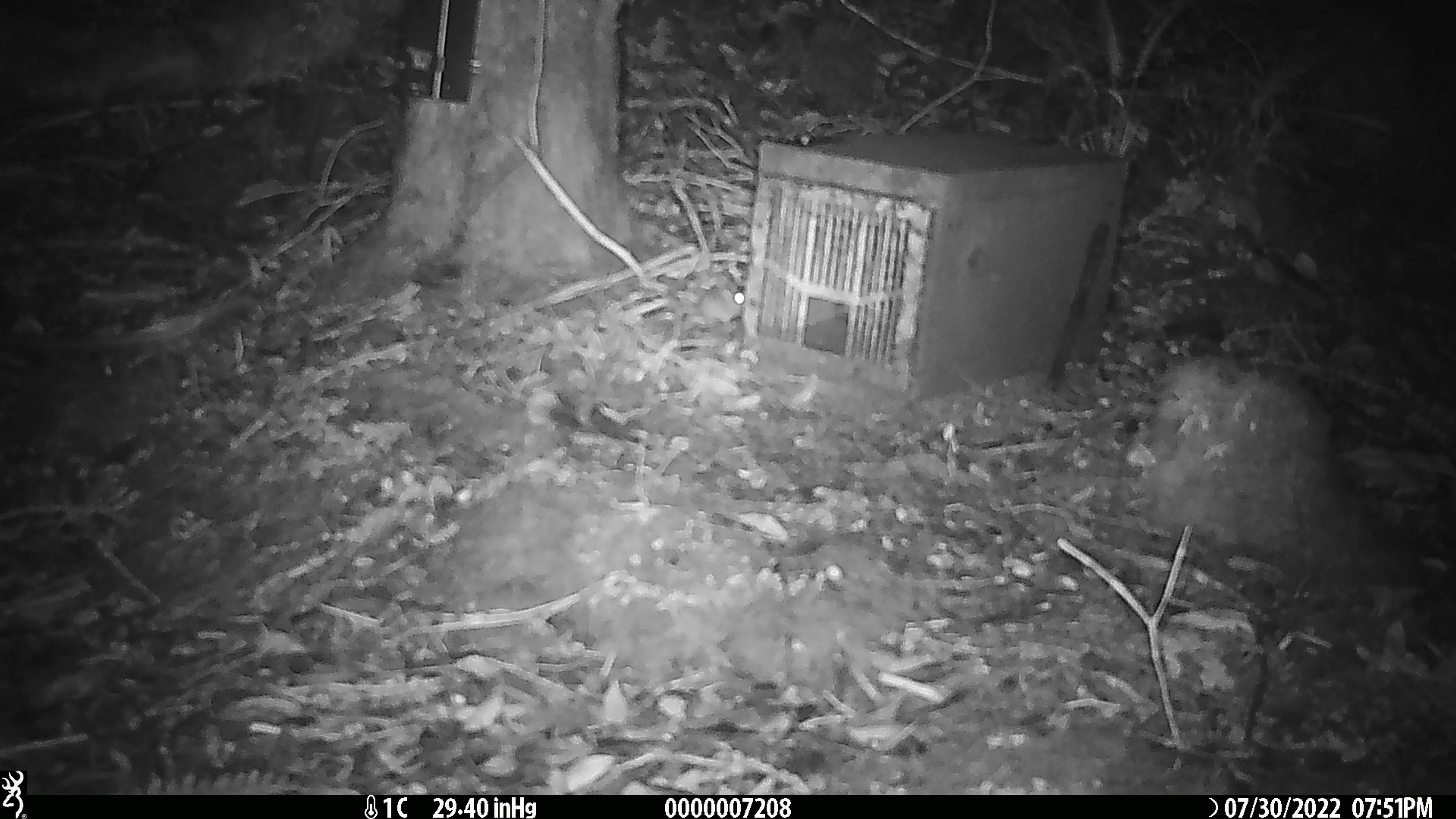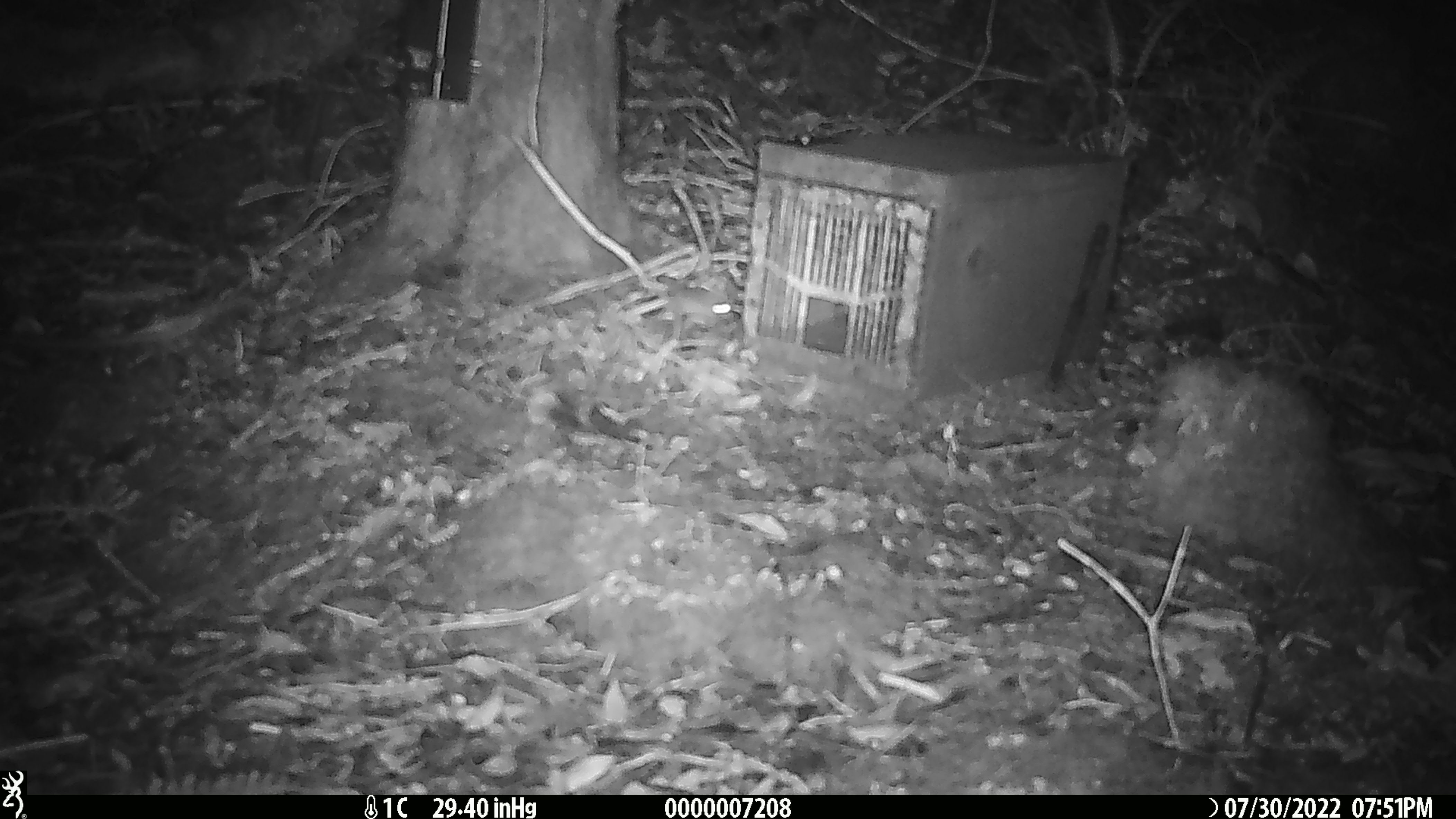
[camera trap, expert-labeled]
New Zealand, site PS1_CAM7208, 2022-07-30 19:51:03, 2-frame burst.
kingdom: Animalia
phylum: Chordata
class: Mammalia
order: Rodentia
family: Muridae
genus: Mus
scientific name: Mus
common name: mouse